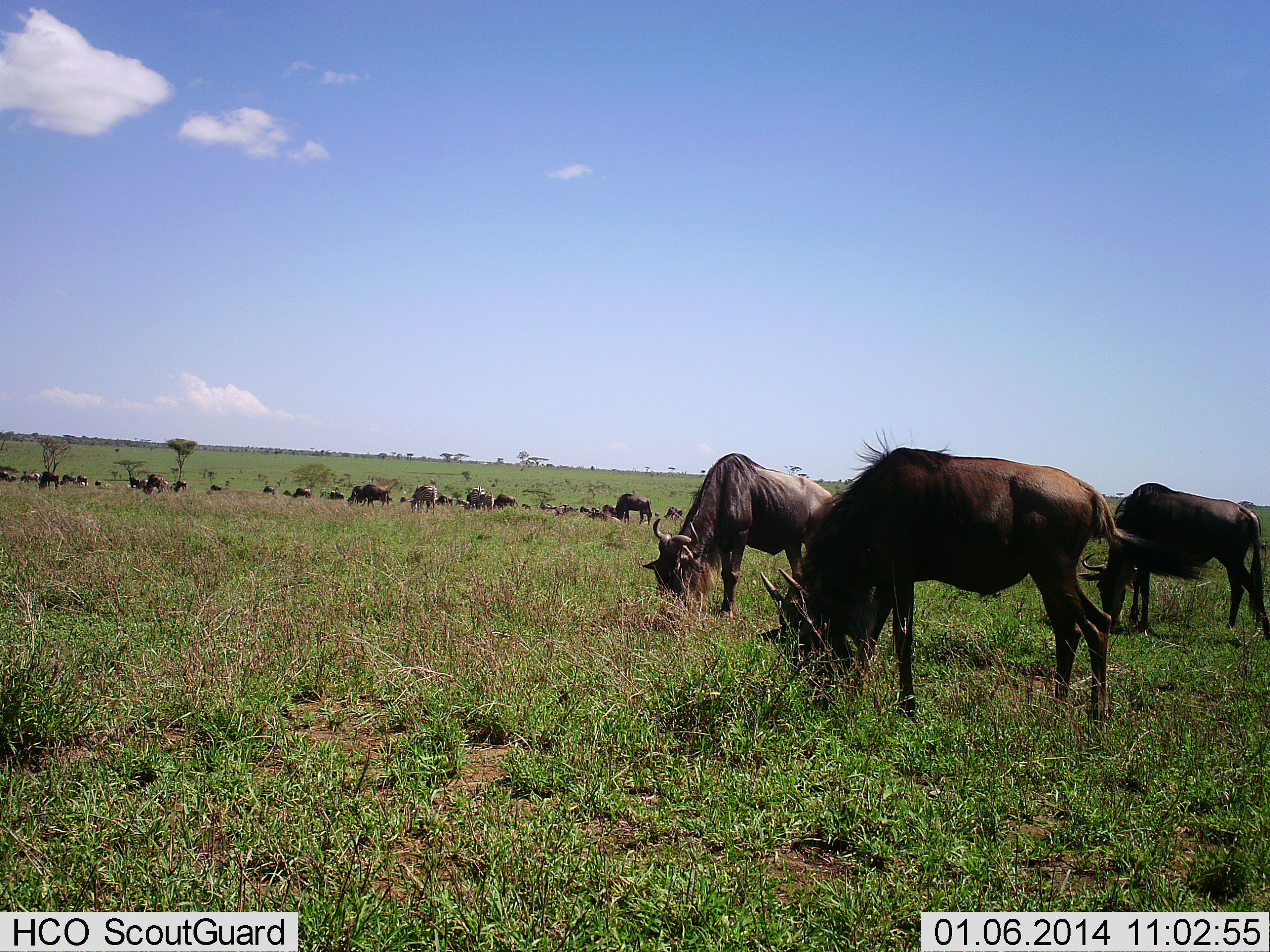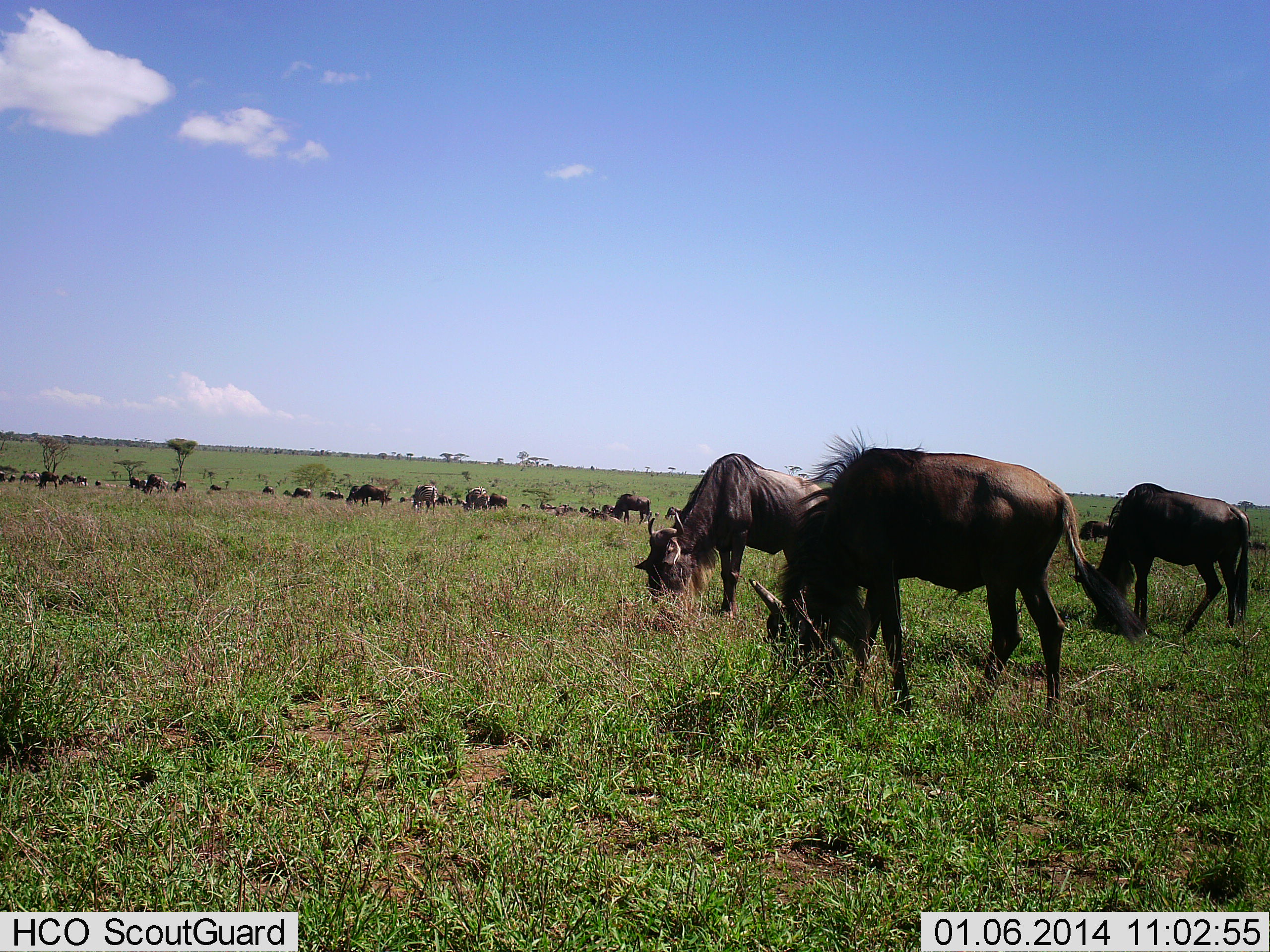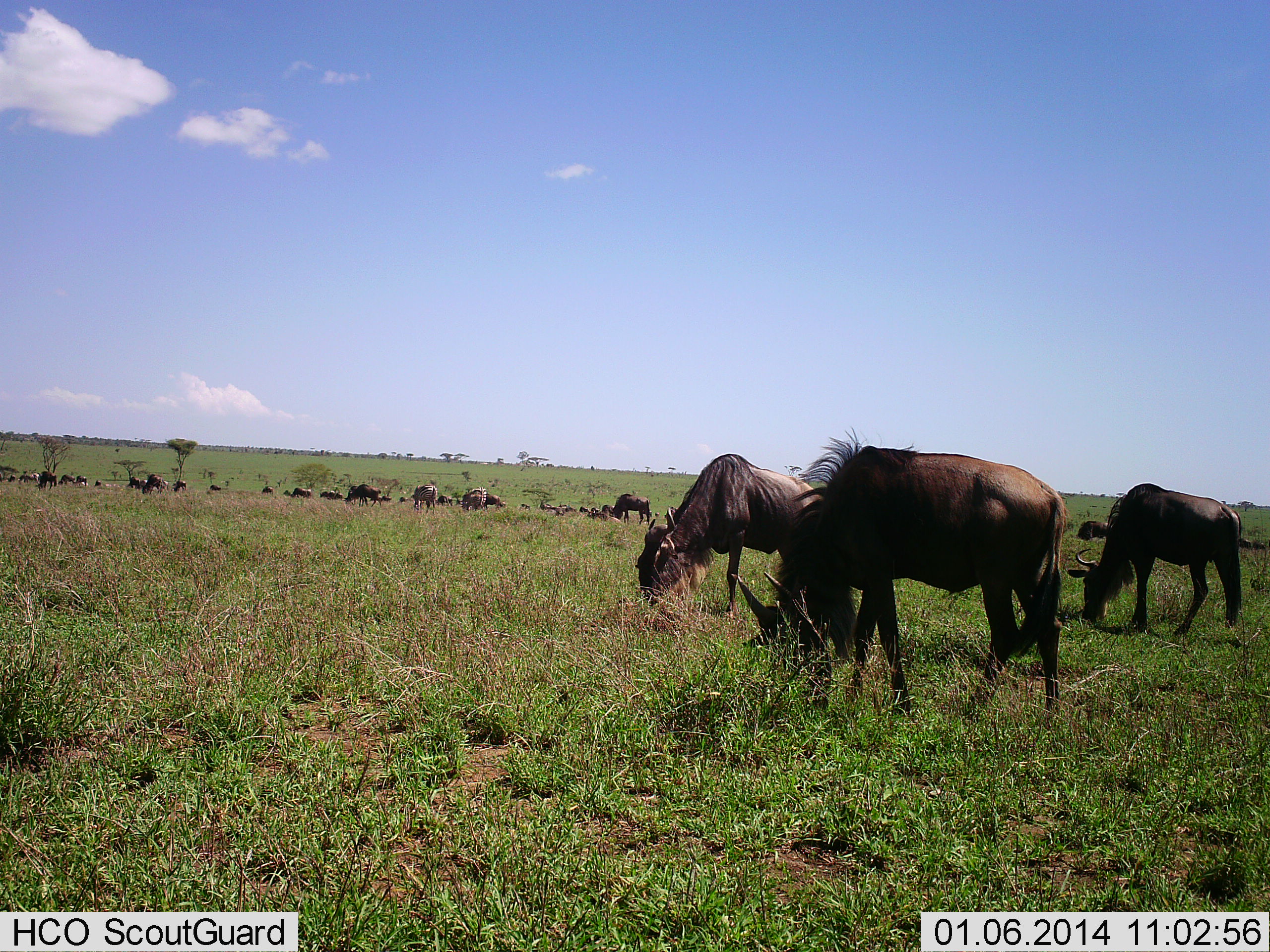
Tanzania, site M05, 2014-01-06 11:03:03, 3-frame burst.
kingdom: Animalia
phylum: Chordata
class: Mammalia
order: Artiodactyla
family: Bovidae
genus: Connochaetes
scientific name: Connochaetes taurinus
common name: blue wildebeest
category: wildebeest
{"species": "wildebeest (blue wildebeest) (Connochaetes taurinus)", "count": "11-50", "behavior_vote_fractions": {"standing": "40%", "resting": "0%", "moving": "50%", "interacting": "0%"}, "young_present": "0%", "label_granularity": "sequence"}